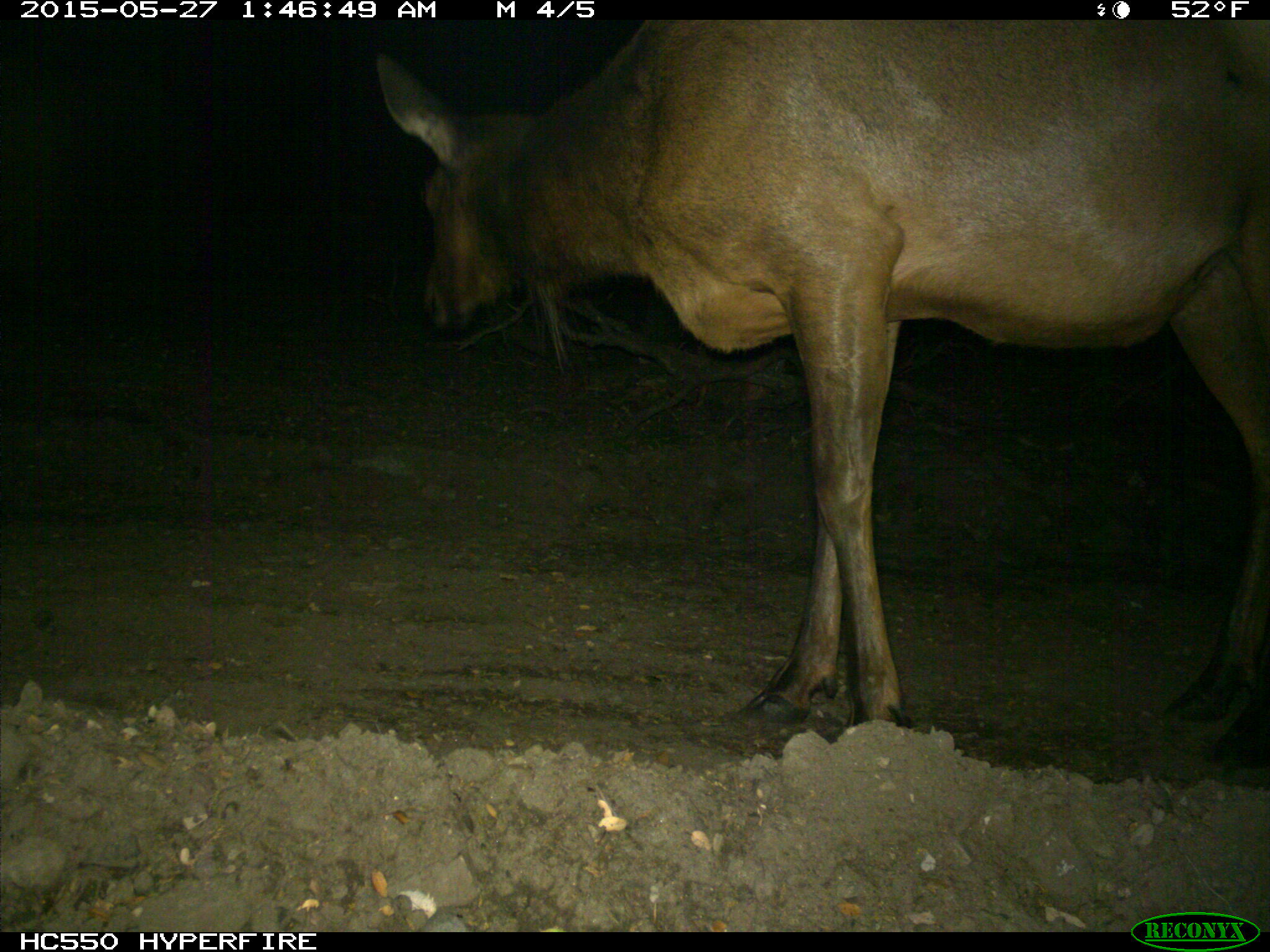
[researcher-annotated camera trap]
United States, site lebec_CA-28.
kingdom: Animalia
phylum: Chordata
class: Mammalia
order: Artiodactyla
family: Cervidae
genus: Cervus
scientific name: Cervus canadensis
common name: elk